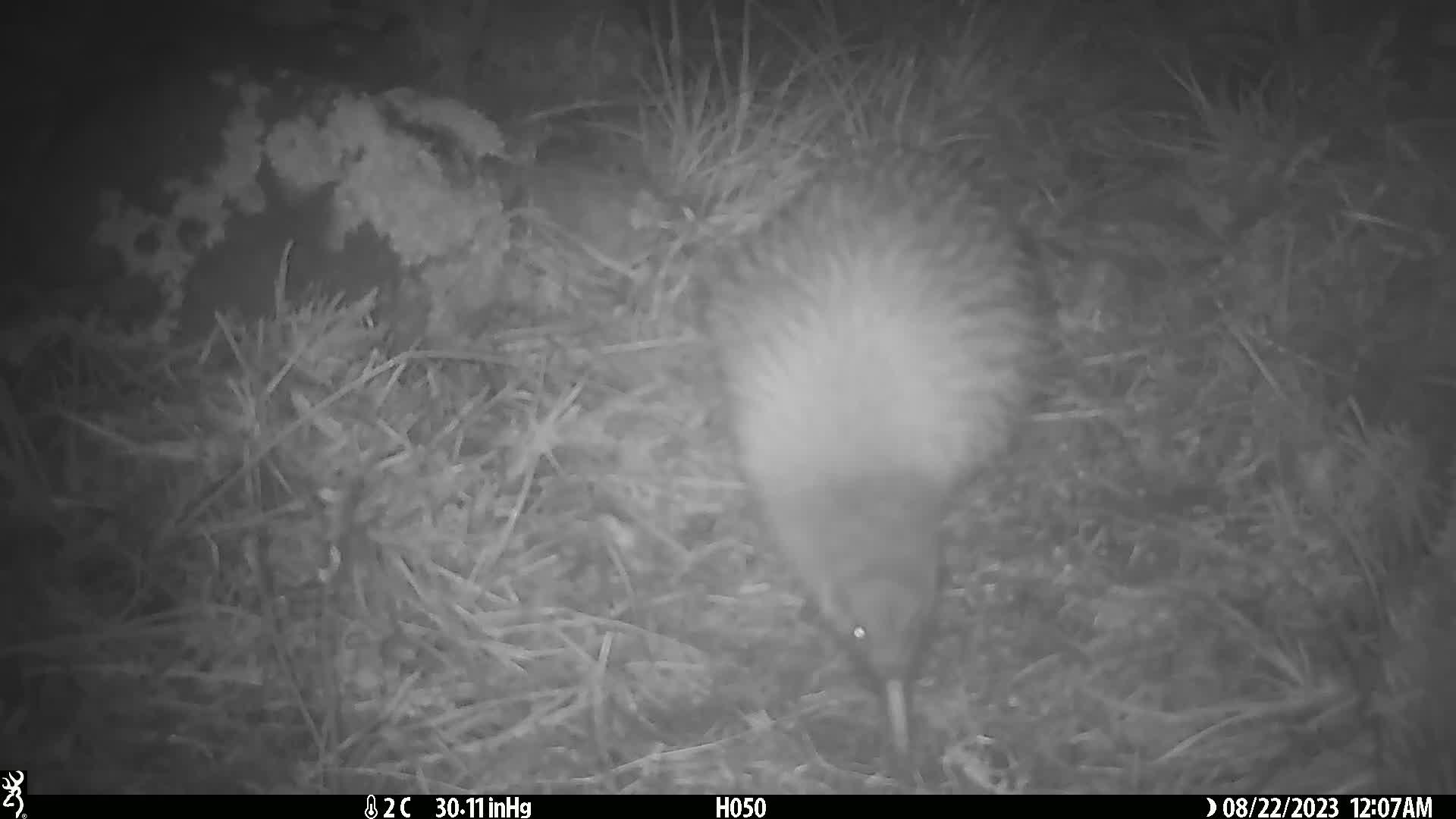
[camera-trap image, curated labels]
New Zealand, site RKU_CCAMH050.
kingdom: Animalia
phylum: Chordata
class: Aves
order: Apterygiformes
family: Apterygidae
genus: Apteryx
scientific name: Apteryx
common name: kiwi